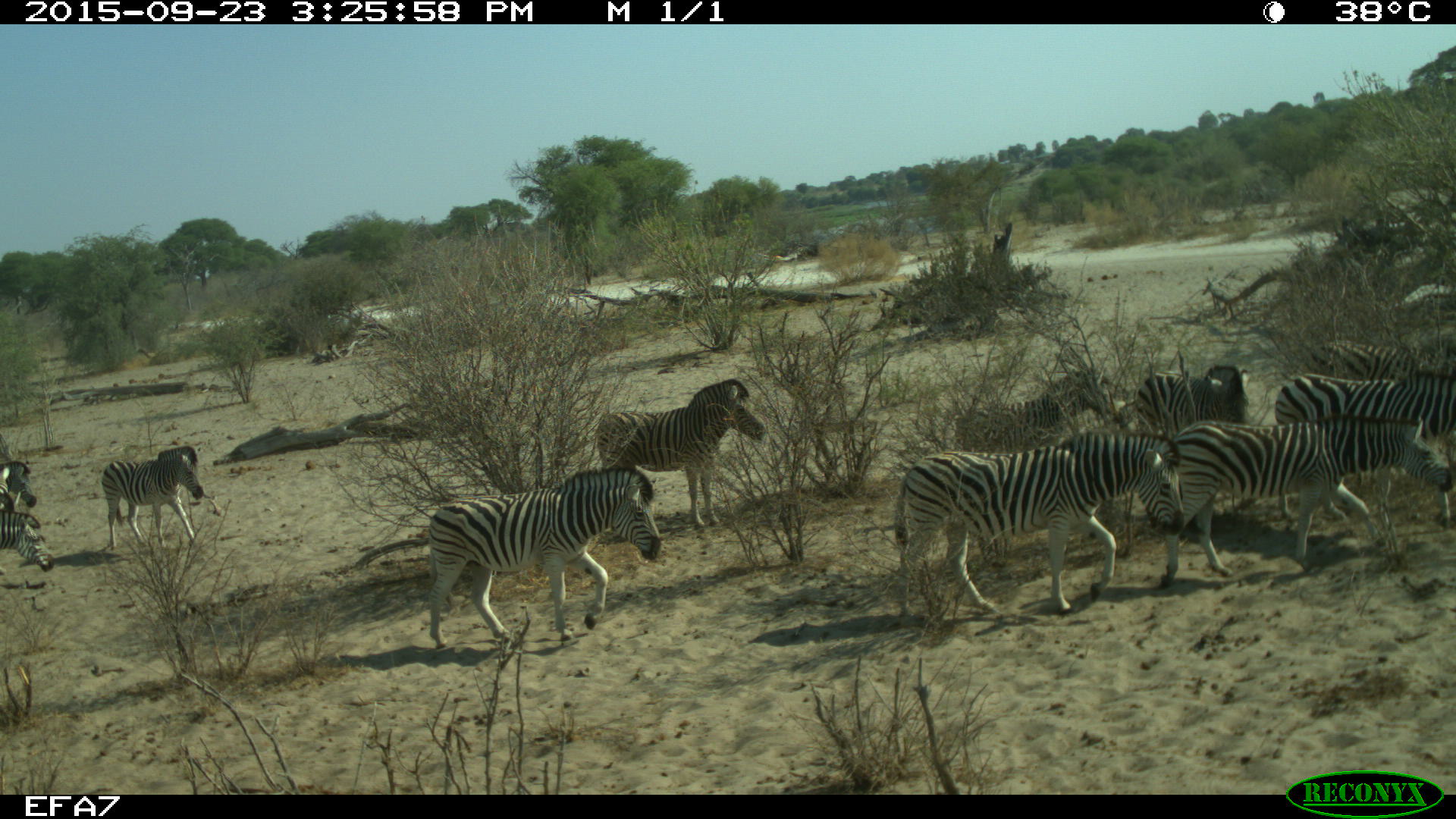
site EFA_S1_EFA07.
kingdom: Animalia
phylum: Chordata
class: Mammalia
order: Perissodactyla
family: Equidae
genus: Equus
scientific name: Equus quagga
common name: plains zebra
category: zebraplains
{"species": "zebraplains (plains zebra) (Equus quagga)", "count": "10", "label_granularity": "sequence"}